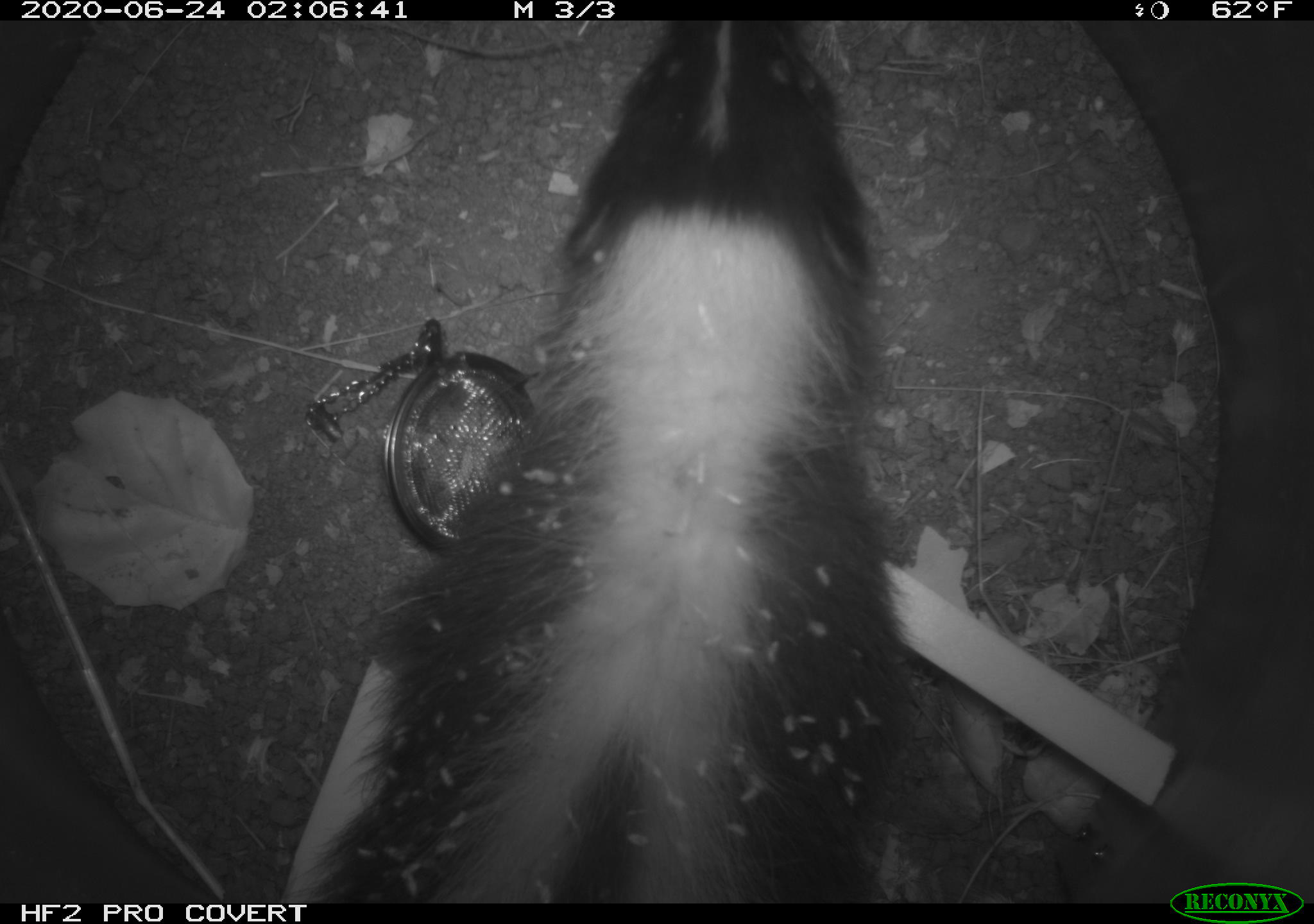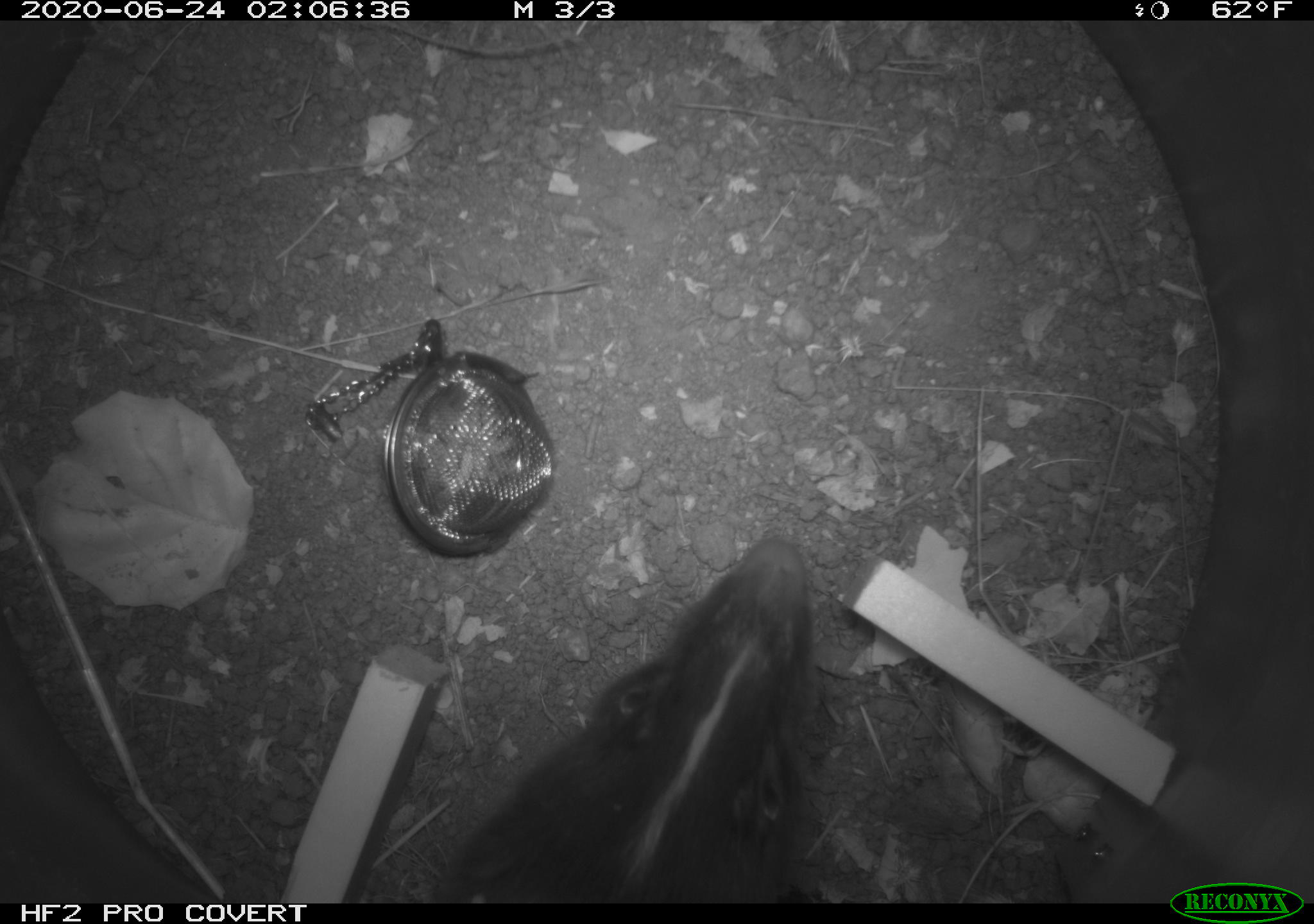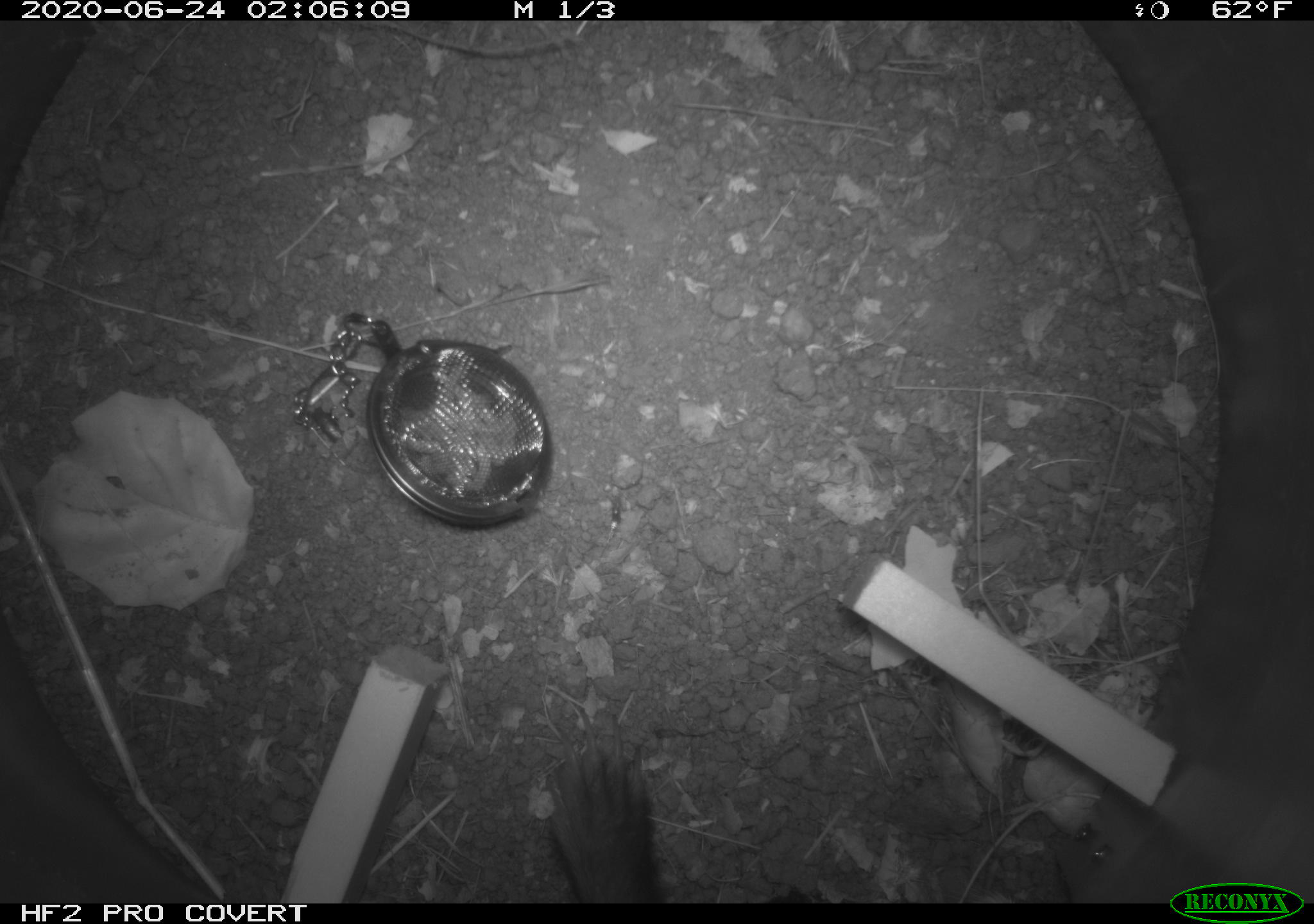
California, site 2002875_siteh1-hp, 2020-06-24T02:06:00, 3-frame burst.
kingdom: Animalia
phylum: Chordata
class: Mammalia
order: Carnivora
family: Mephitidae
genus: Mephitis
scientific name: Mephitis mephitis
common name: striped skunk